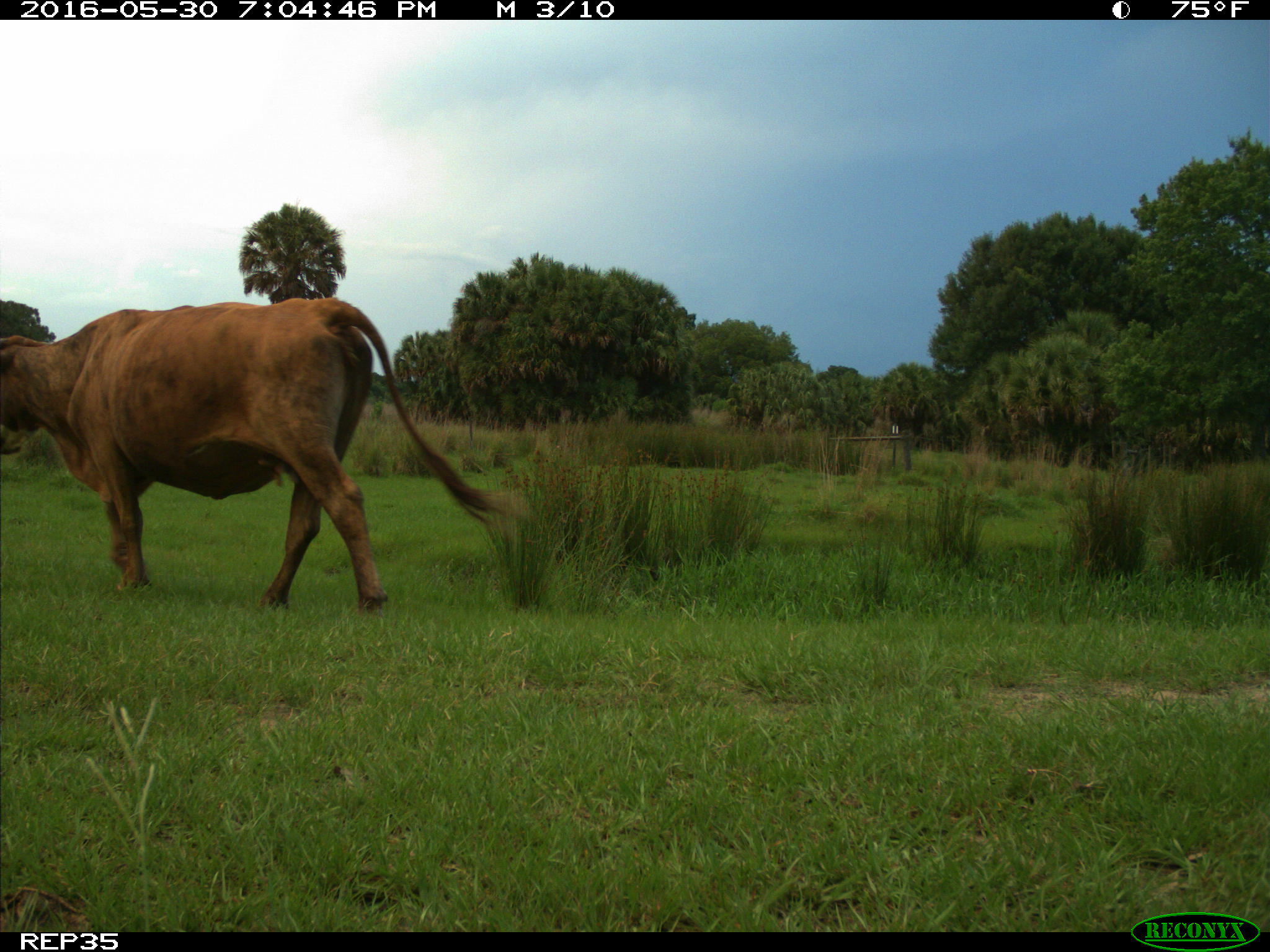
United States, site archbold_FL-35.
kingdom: Animalia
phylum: Chordata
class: Mammalia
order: Artiodactyla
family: Bovidae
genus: Bos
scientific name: Bos taurus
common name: domestic cow